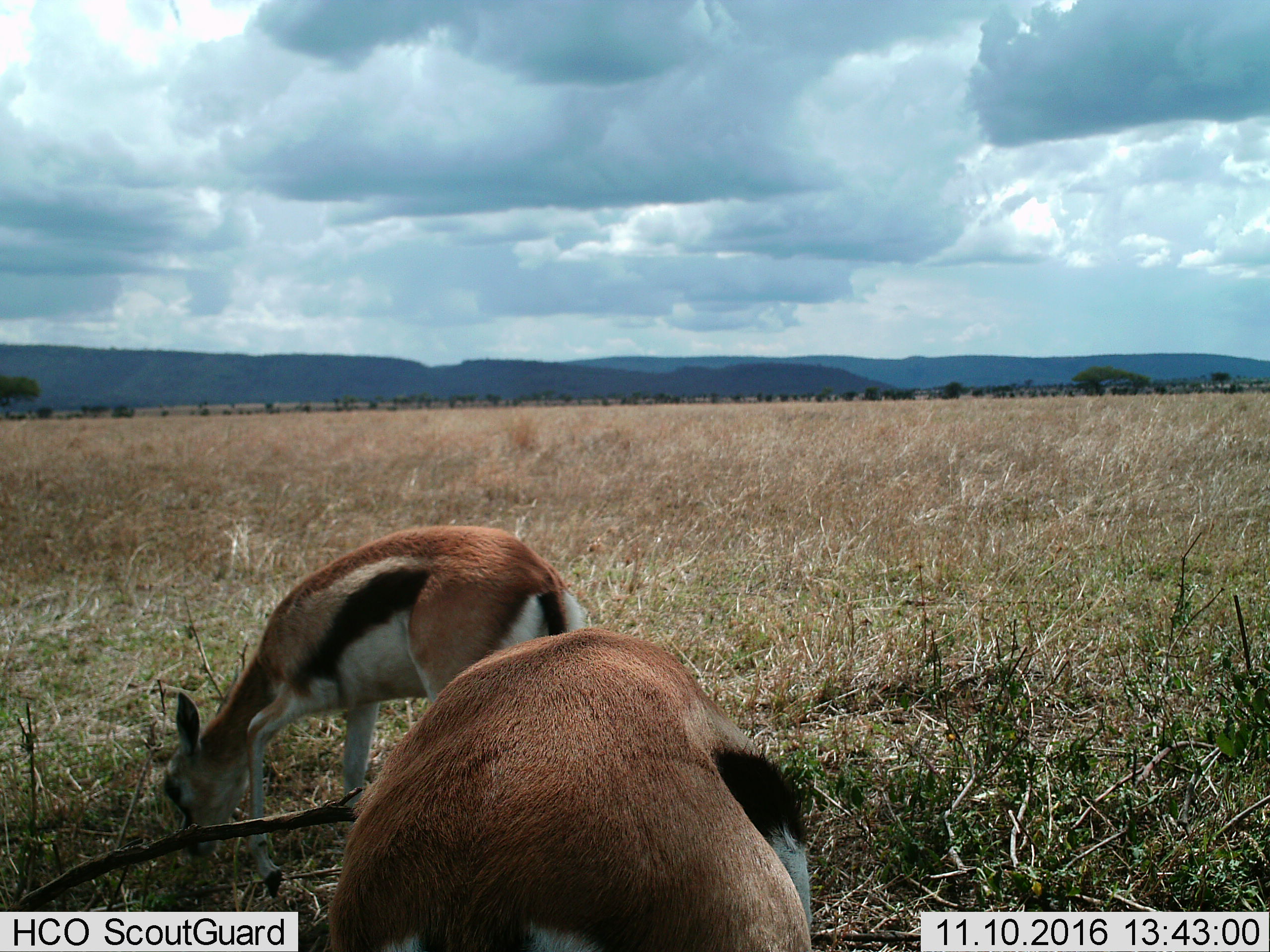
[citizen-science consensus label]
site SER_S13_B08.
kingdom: Animalia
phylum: Chordata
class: Mammalia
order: Artiodactyla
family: Bovidae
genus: Eudorcas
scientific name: Eudorcas thomsonii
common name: thomson's gazelle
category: gazellethomsons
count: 2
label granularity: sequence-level